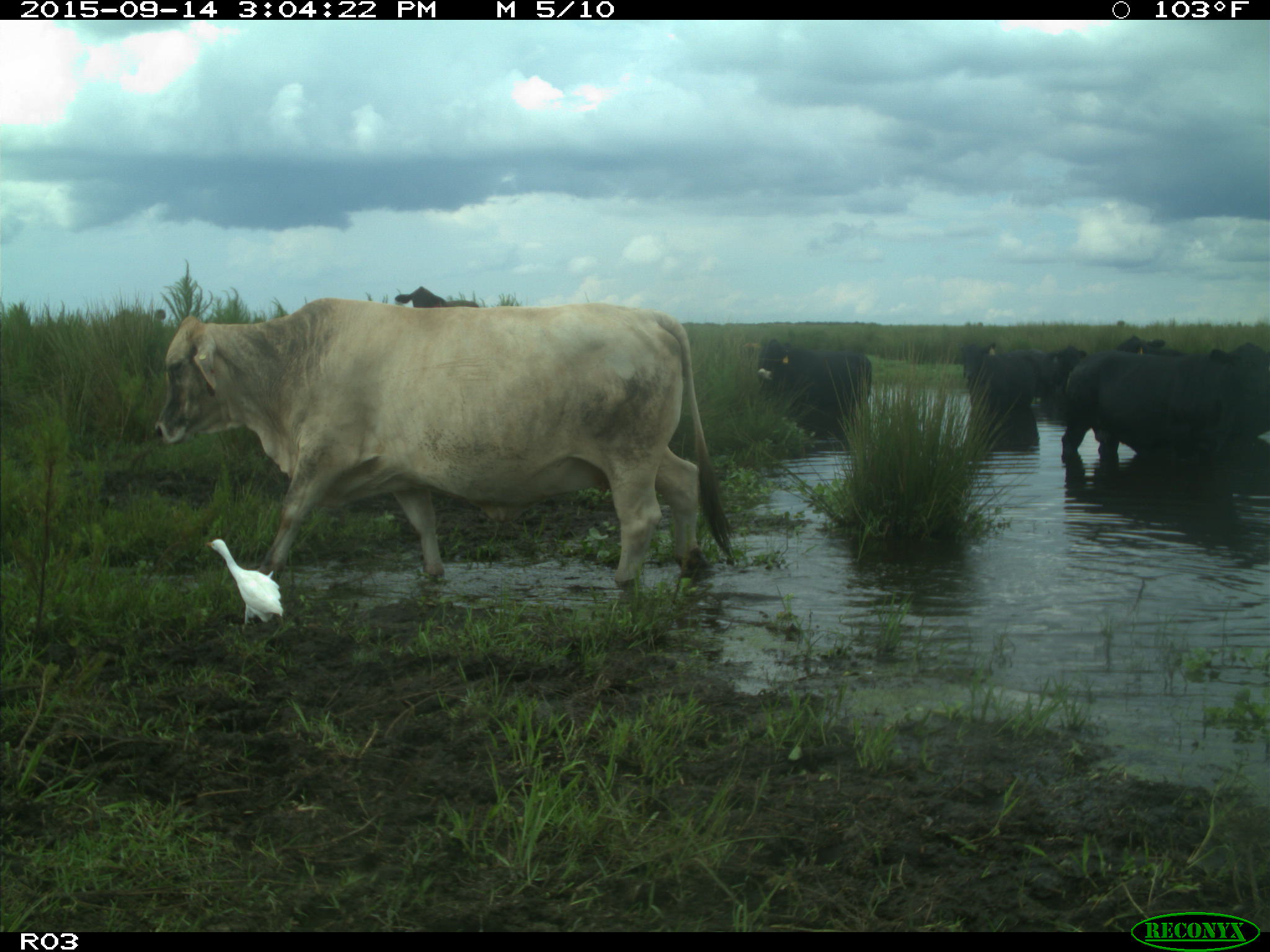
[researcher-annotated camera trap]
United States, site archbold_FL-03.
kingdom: Animalia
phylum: Chordata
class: Mammalia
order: Artiodactyla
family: Bovidae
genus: Bos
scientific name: Bos taurus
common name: domestic cow